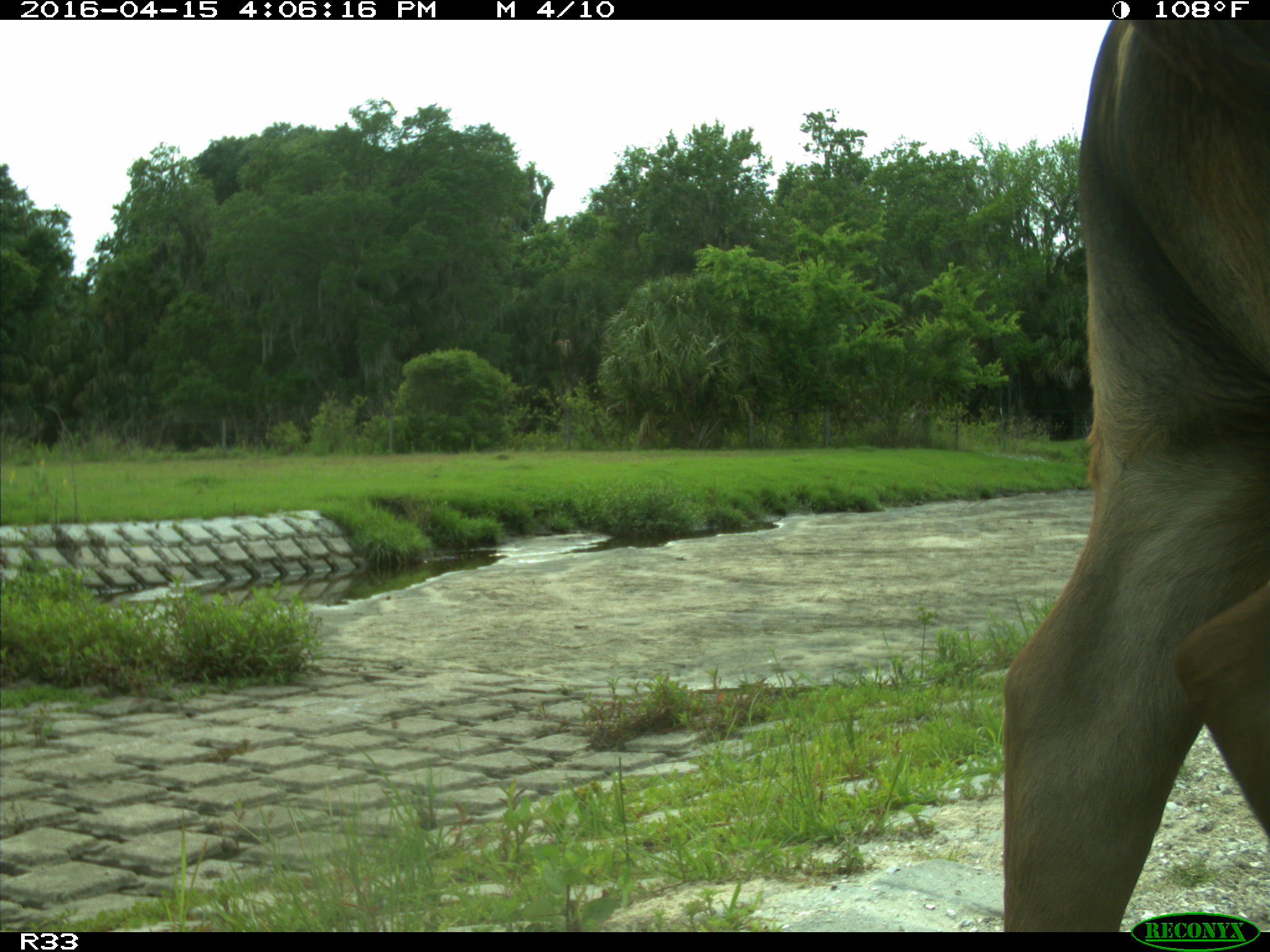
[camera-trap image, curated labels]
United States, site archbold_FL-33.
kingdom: Animalia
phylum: Chordata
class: Mammalia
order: Artiodactyla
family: Bovidae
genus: Bos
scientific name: Bos taurus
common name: domestic cow